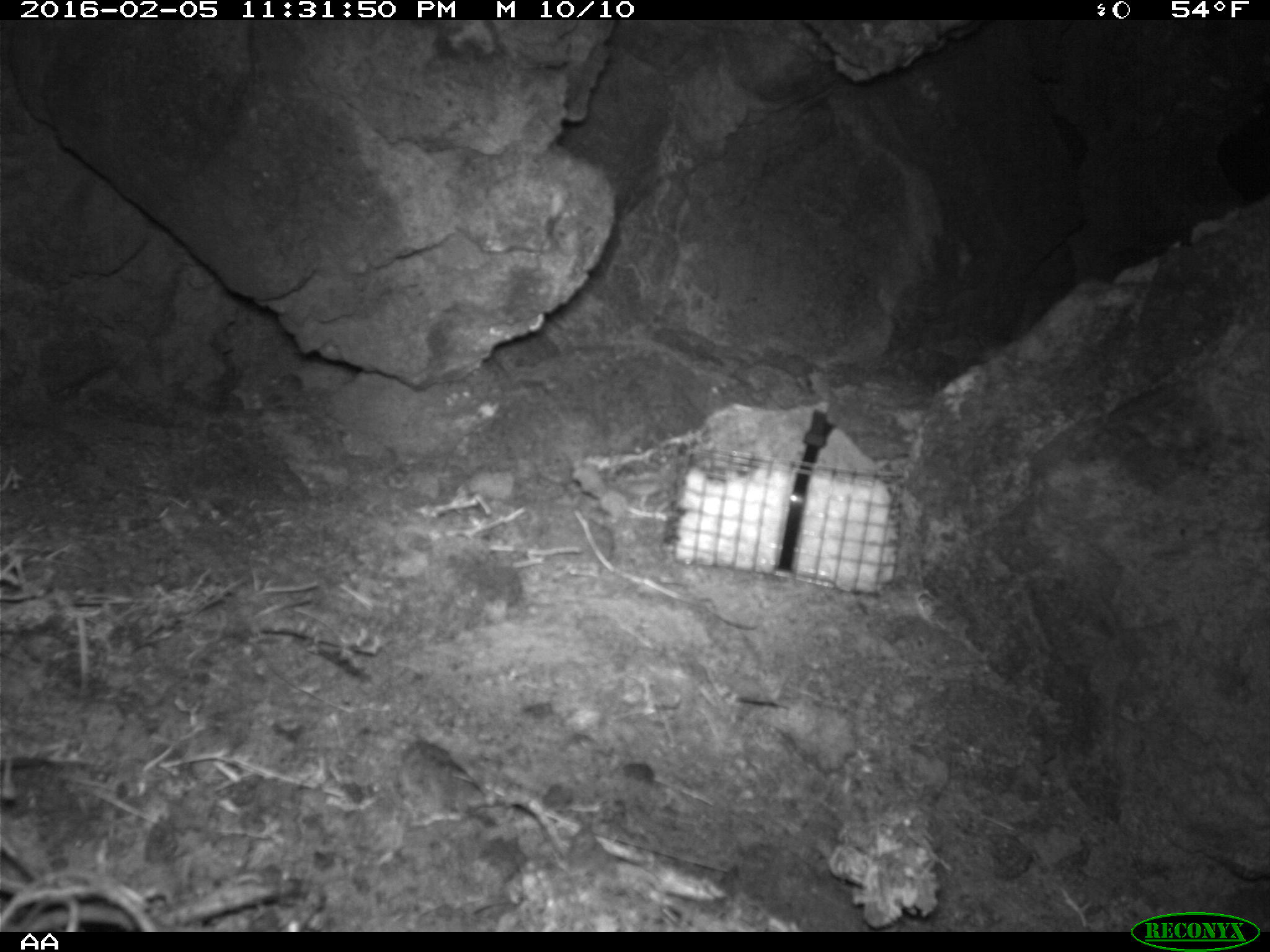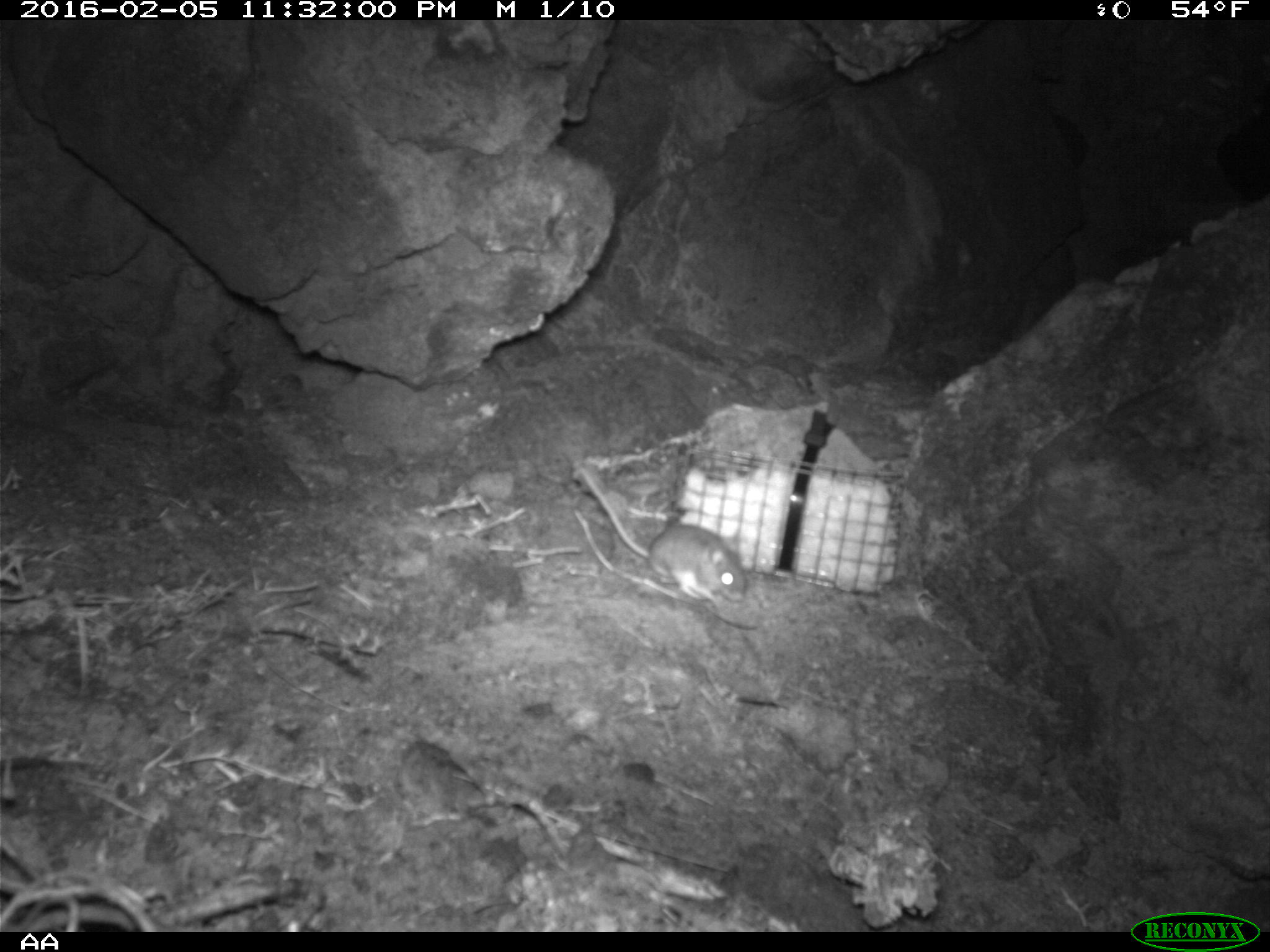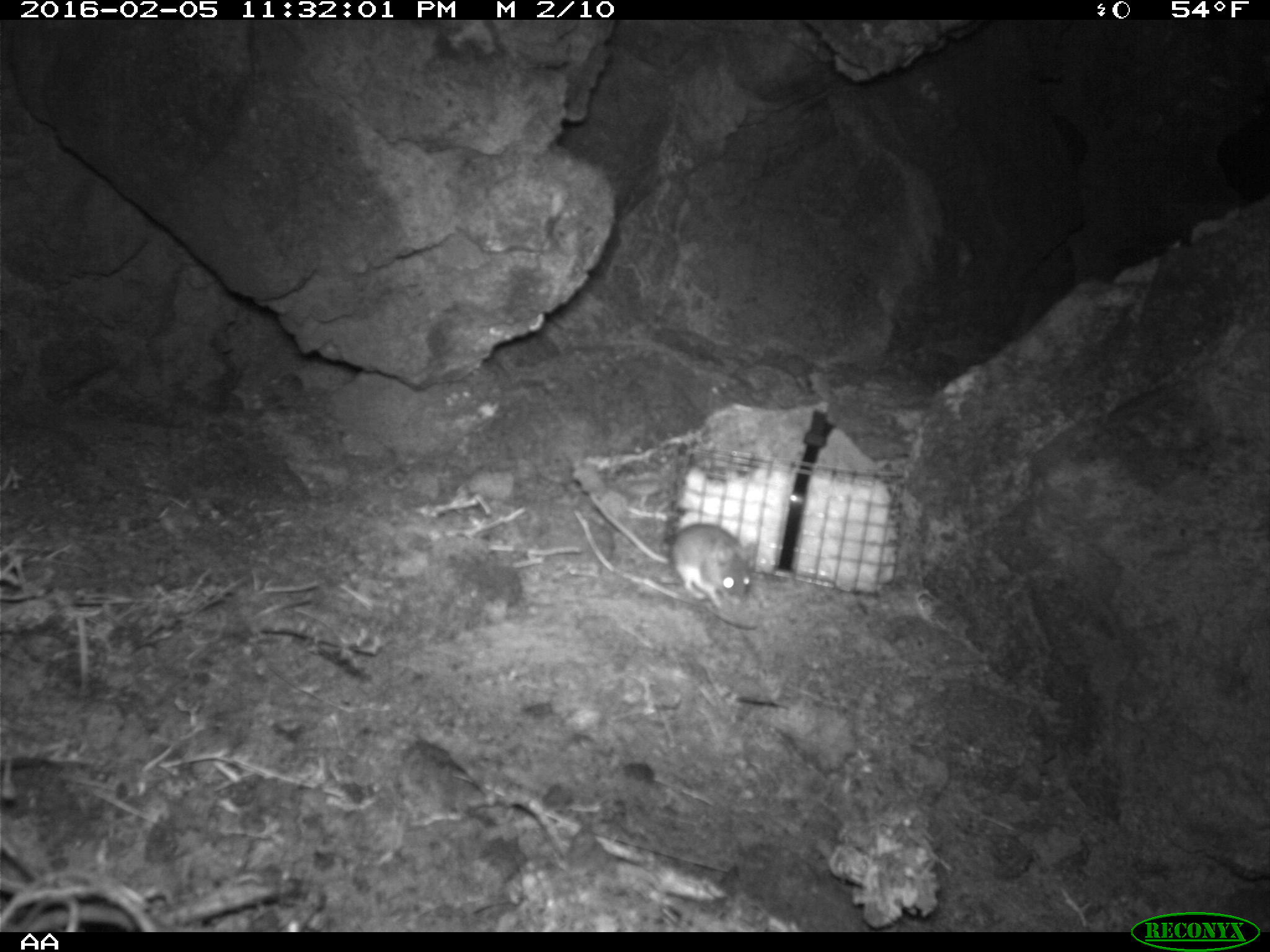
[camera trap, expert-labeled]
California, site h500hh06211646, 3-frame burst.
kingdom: Animalia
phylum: Chordata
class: Mammalia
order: Rodentia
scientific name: Rodentia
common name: rodent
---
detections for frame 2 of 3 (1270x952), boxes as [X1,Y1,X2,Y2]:
rodent: [578,467,745,607]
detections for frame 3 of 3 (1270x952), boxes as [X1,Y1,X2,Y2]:
rodent: [581,482,758,606]